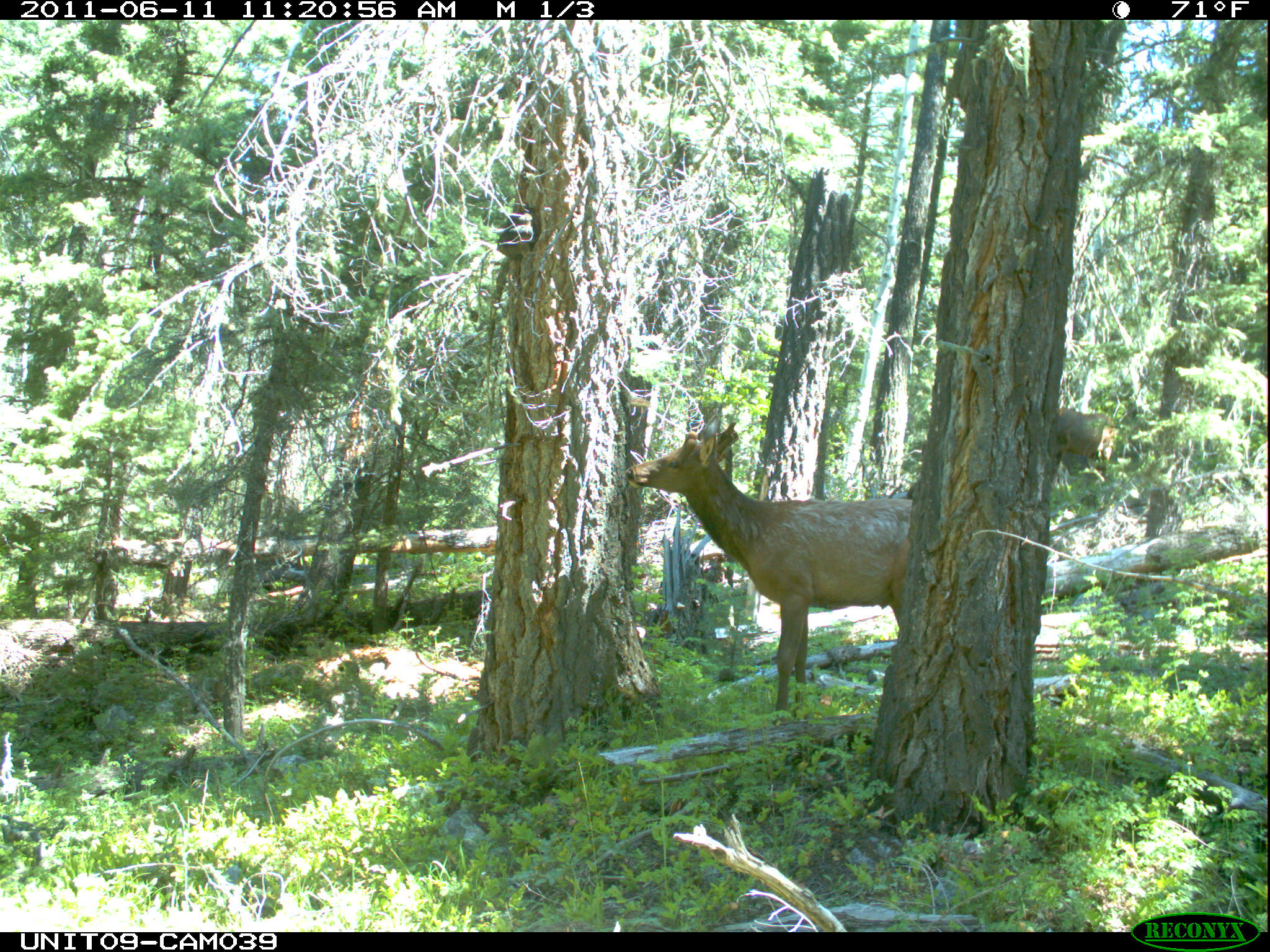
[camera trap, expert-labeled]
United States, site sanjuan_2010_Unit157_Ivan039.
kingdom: Animalia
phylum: Chordata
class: Mammalia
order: Artiodactyla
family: Cervidae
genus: Cervus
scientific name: Cervus elaphus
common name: red deer